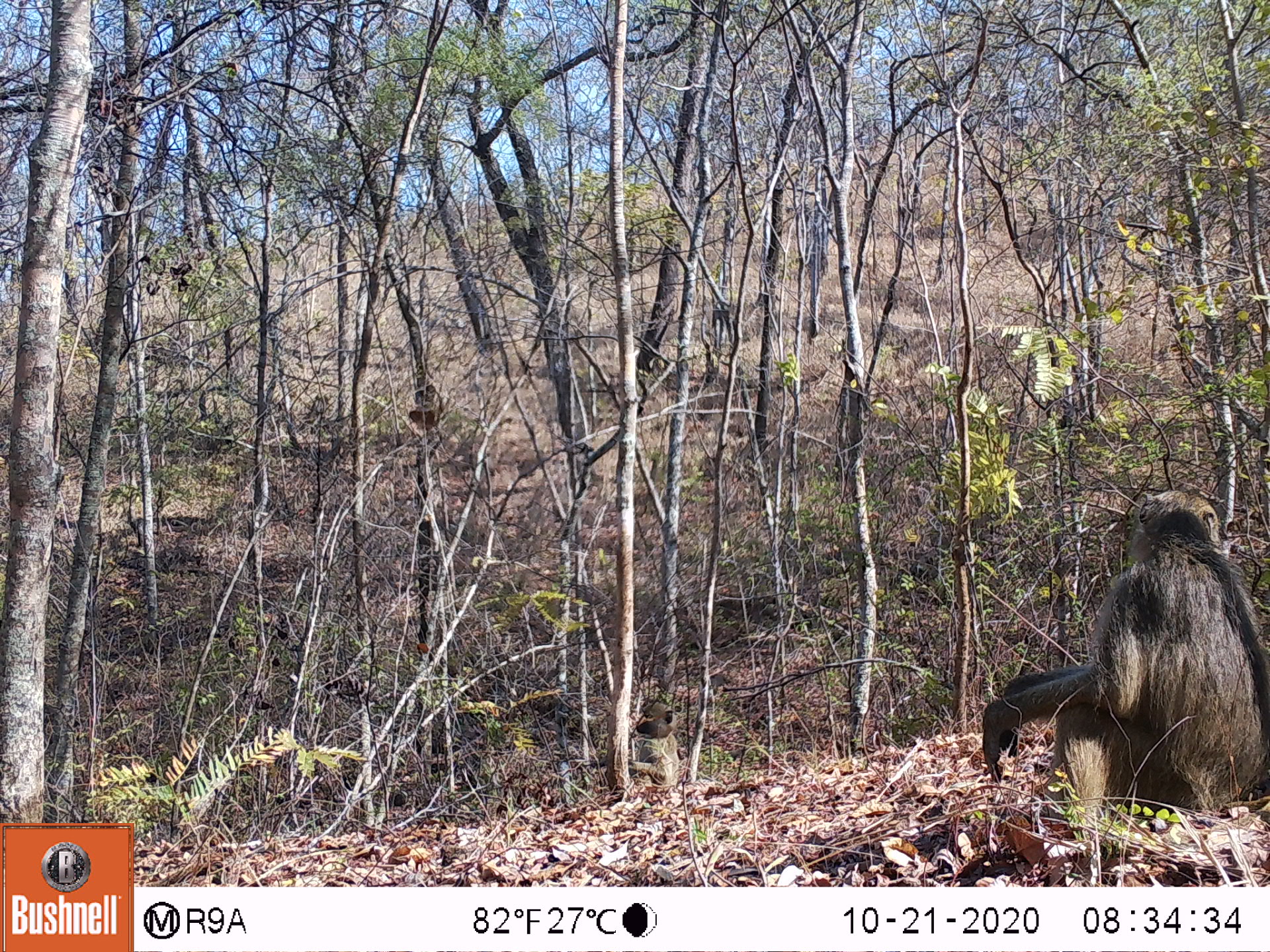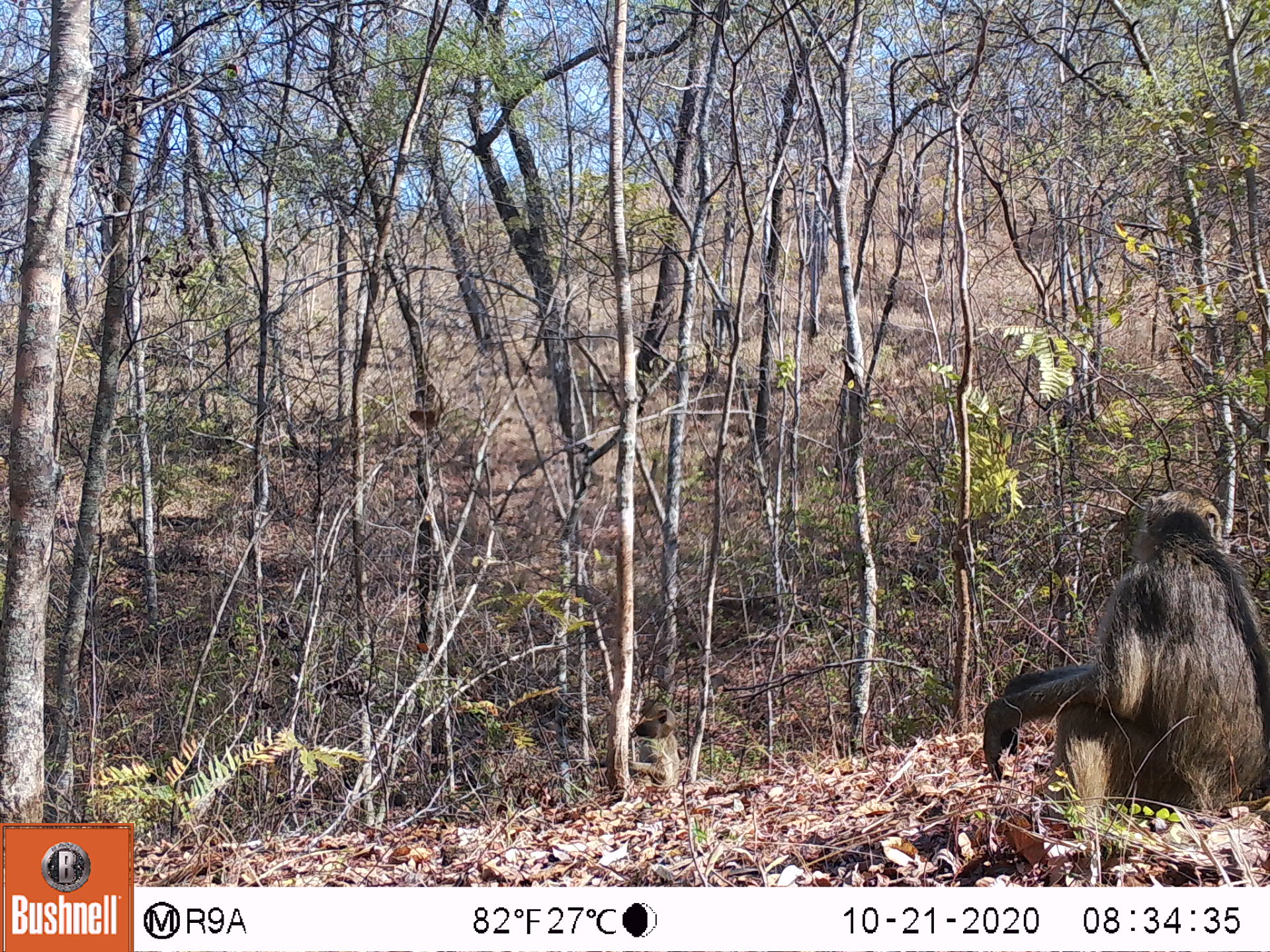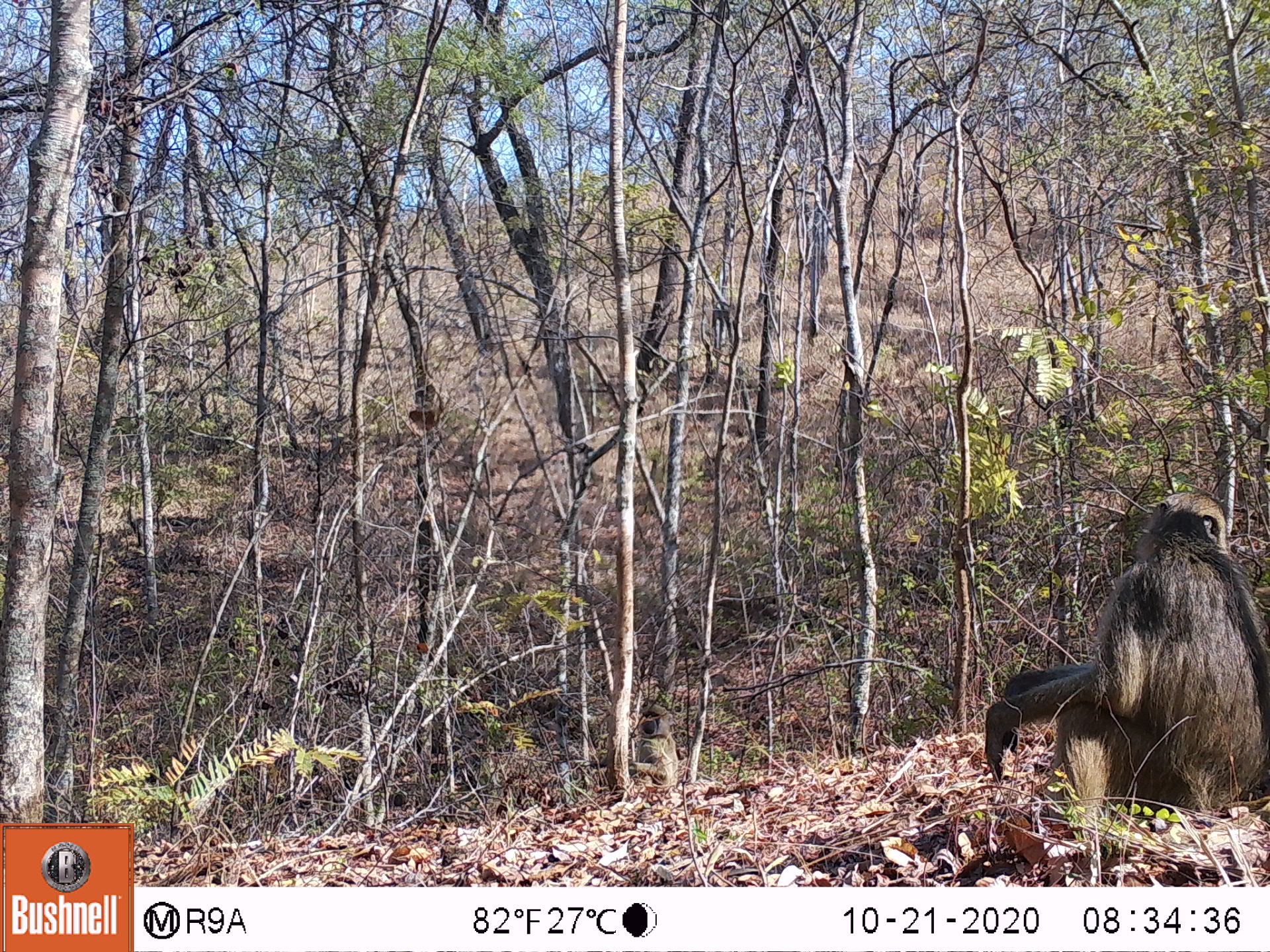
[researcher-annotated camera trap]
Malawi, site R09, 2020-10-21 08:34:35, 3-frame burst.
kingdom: Animalia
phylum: Chordata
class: Mammalia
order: Primates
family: Cercopithecidae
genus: Papio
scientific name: Papio cynocephalus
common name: yellow baboon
Yellow baboon (Papio cynocephalus), count 2.